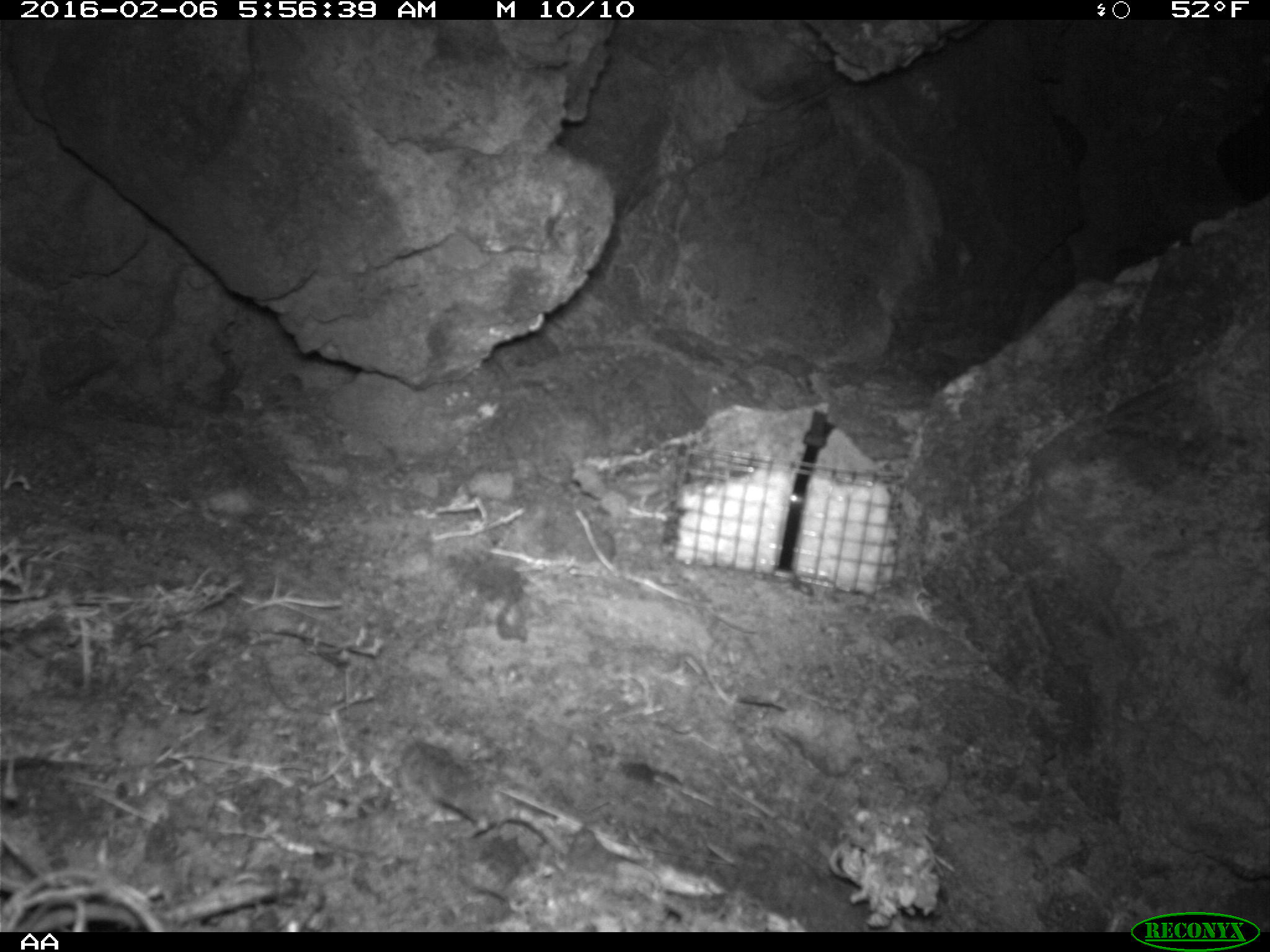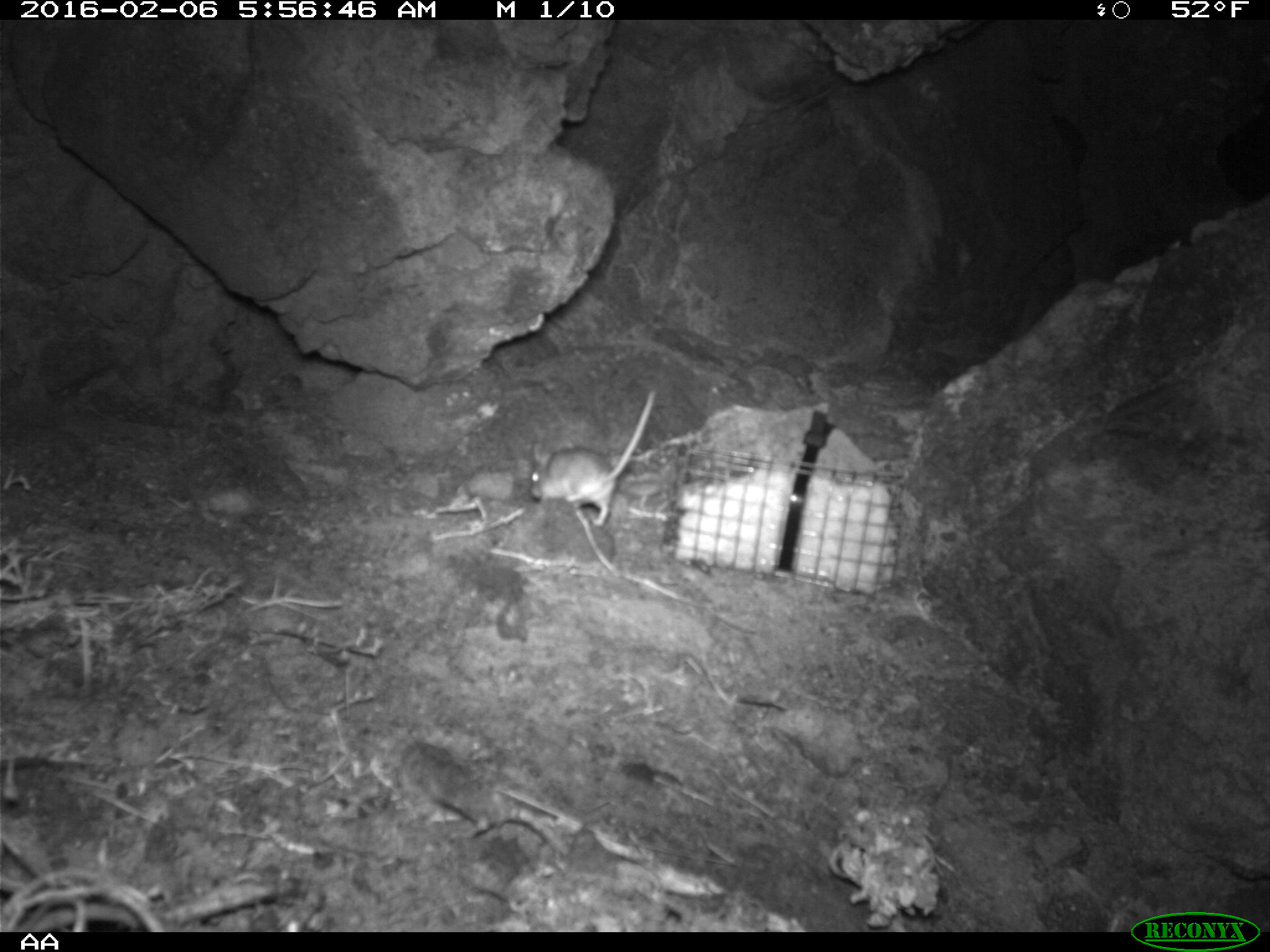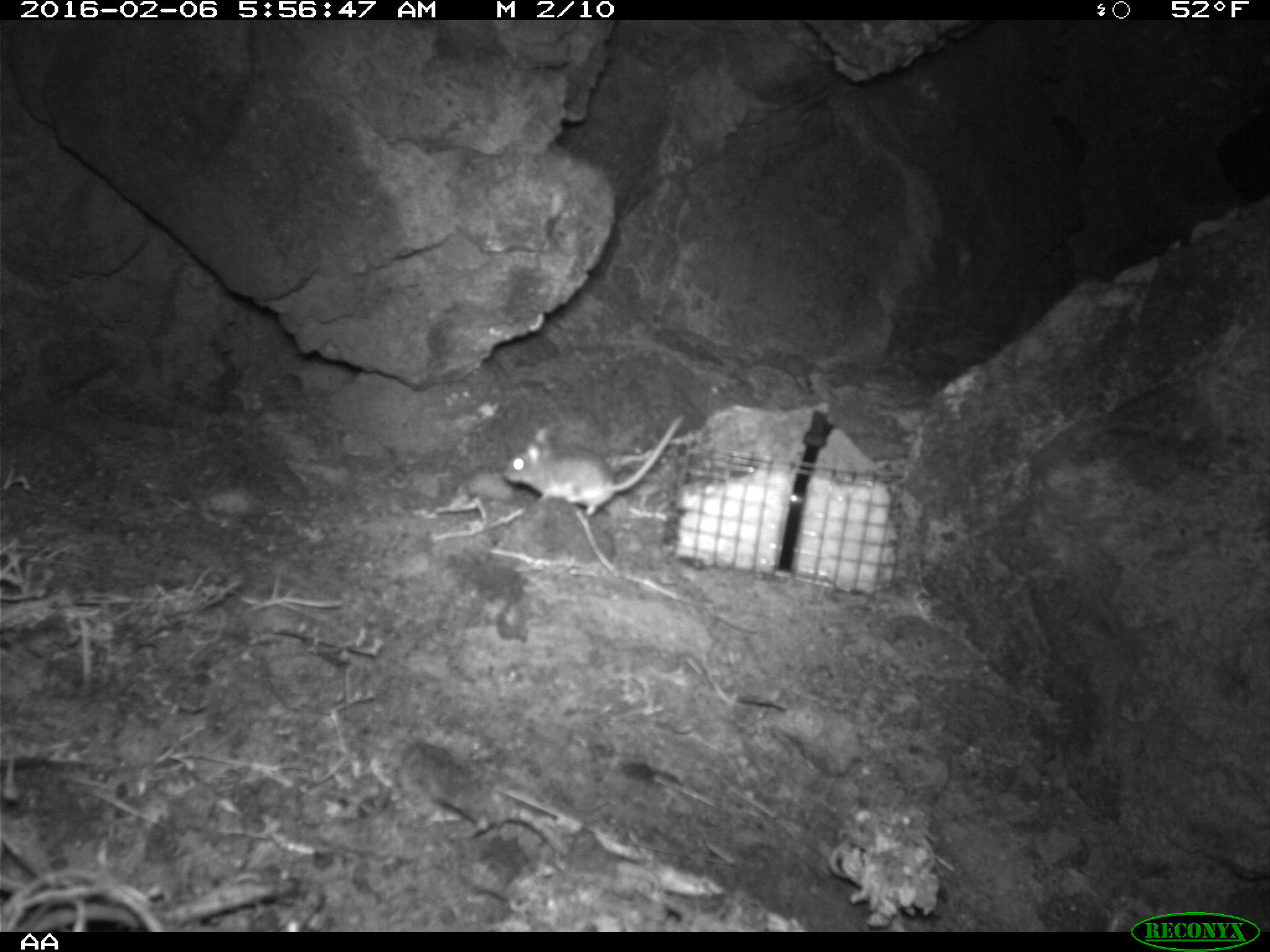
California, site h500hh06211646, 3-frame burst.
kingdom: Animalia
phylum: Chordata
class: Mammalia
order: Rodentia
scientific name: Rodentia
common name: rodent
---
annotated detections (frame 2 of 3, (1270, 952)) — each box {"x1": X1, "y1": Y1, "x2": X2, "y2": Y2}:
rodent: {"x1": 529, "y1": 389, "x2": 658, "y2": 524}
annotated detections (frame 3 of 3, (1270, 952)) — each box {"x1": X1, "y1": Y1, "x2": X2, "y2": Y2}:
rodent: {"x1": 502, "y1": 413, "x2": 685, "y2": 525}